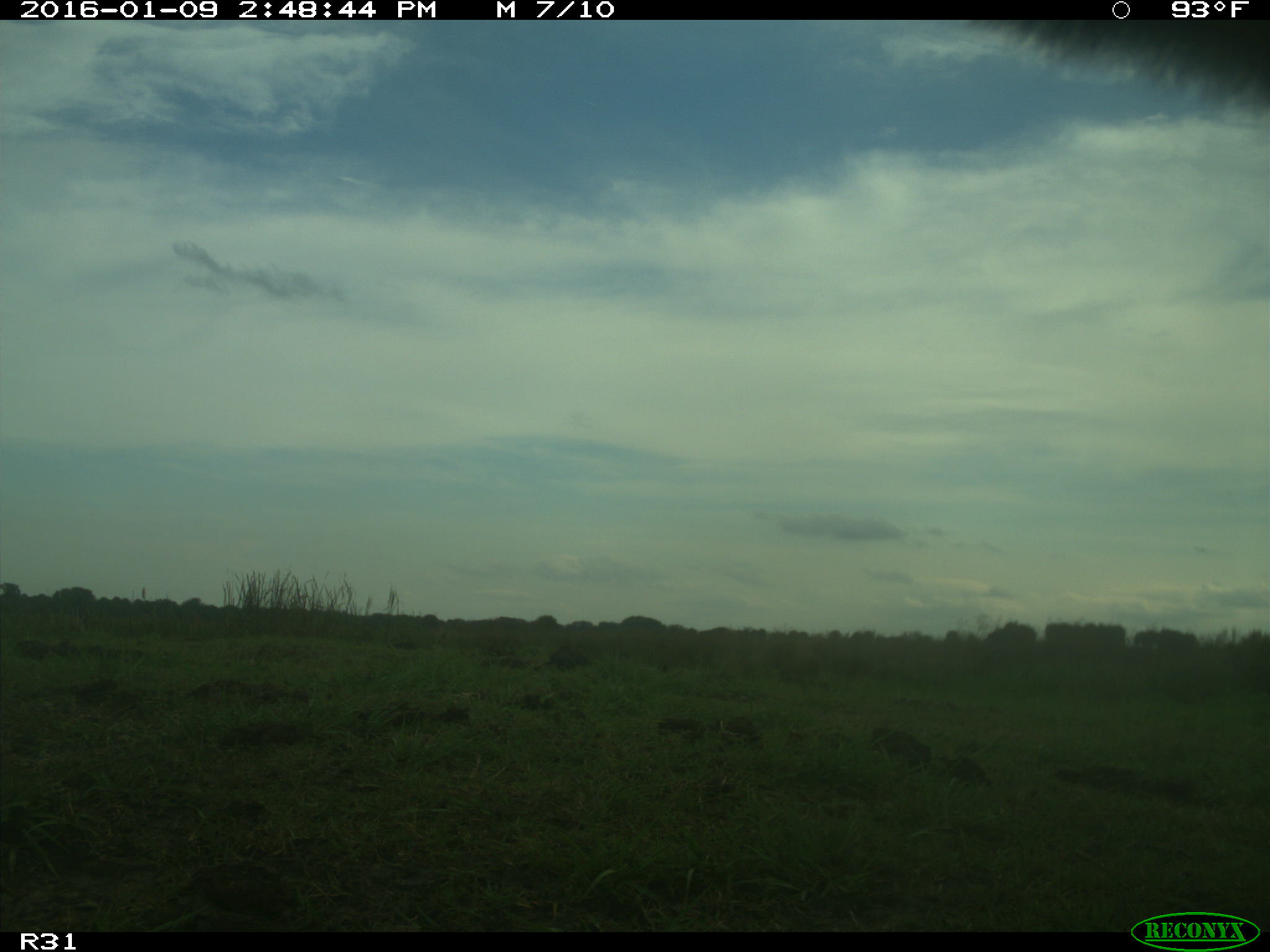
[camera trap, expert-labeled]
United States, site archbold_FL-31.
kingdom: Animalia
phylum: Chordata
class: Mammalia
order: Artiodactyla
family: Bovidae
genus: Bos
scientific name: Bos taurus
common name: domestic cow